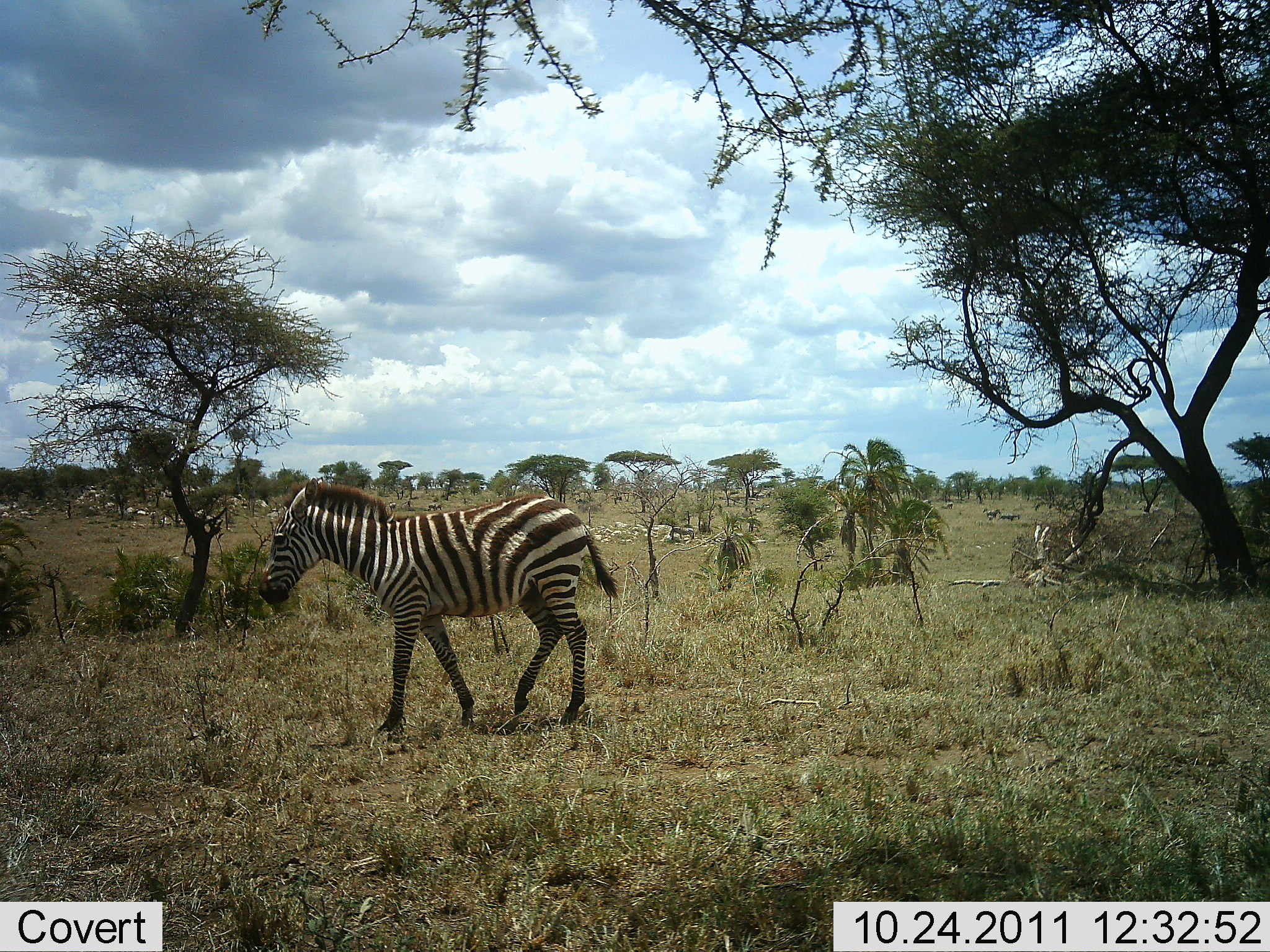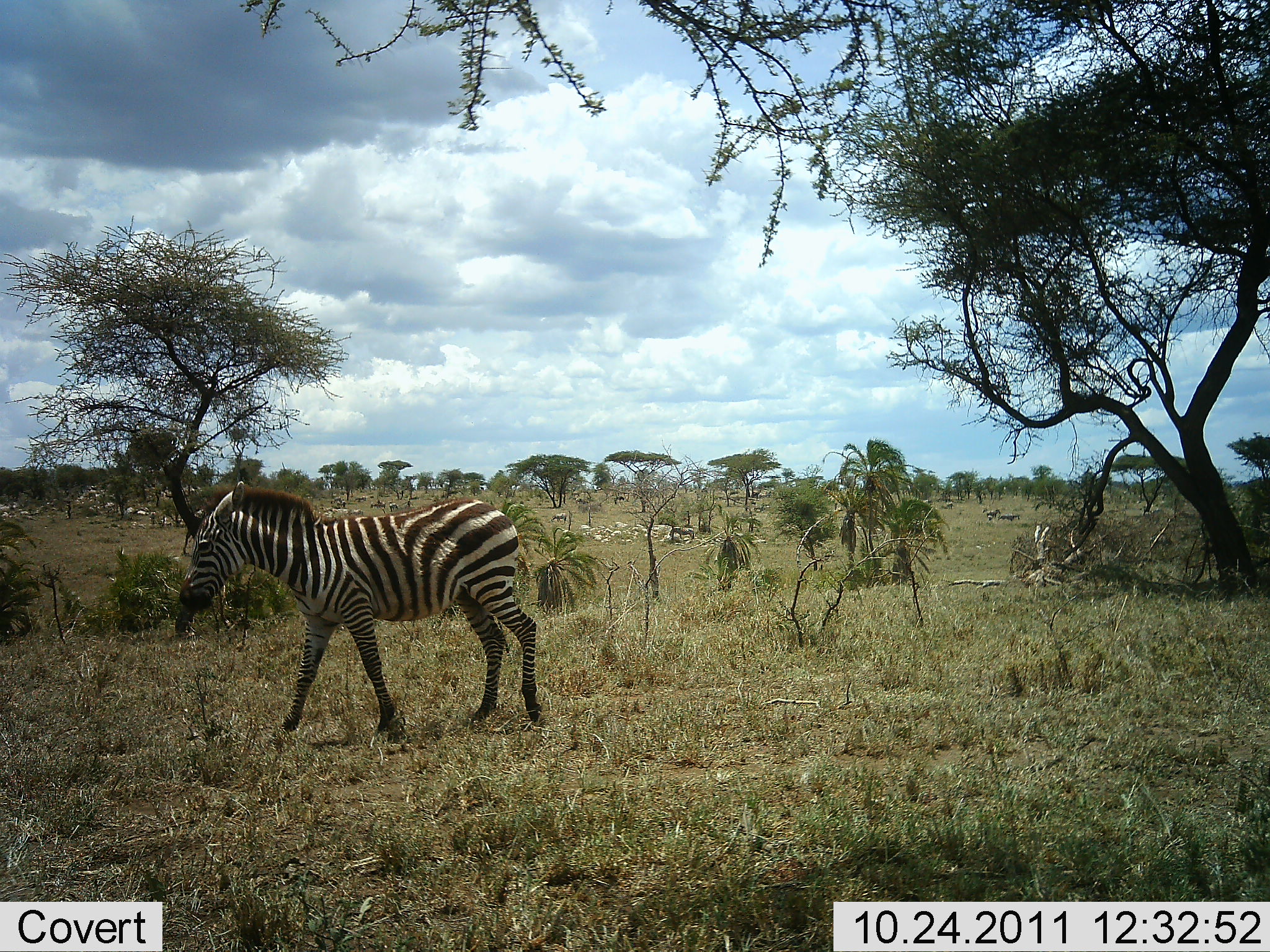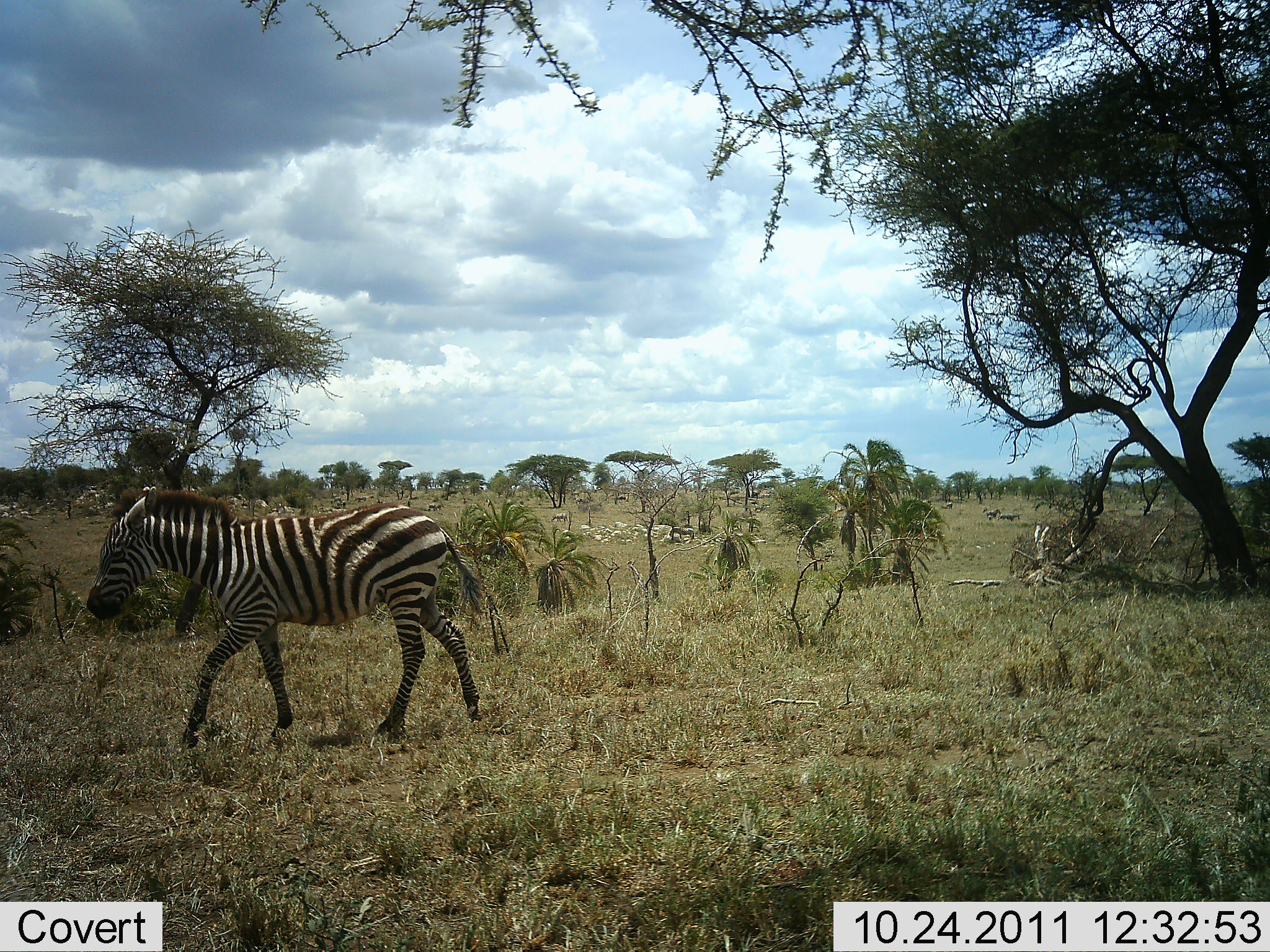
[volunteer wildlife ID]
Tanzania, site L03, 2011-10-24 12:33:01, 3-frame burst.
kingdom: Animalia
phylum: Chordata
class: Mammalia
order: Perissodactyla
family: Equidae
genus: Equus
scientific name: Equus quagga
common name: plains zebra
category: zebra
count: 1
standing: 0%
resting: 0%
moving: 94%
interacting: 0%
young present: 12%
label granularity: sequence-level